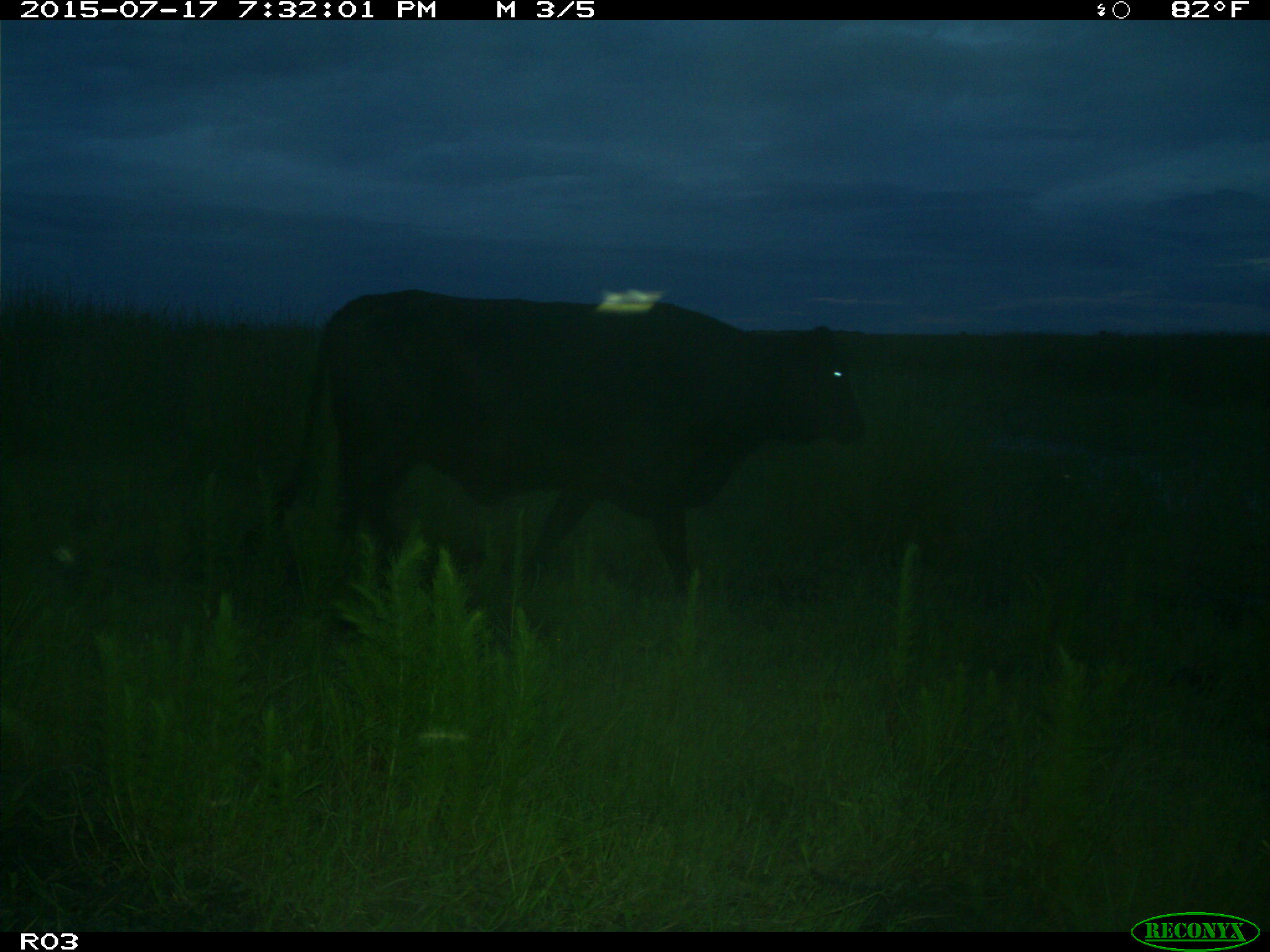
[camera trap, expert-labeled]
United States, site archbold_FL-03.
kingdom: Animalia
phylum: Chordata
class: Mammalia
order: Artiodactyla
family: Bovidae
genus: Bos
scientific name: Bos taurus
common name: domestic cow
Bos taurus (domestic cow).